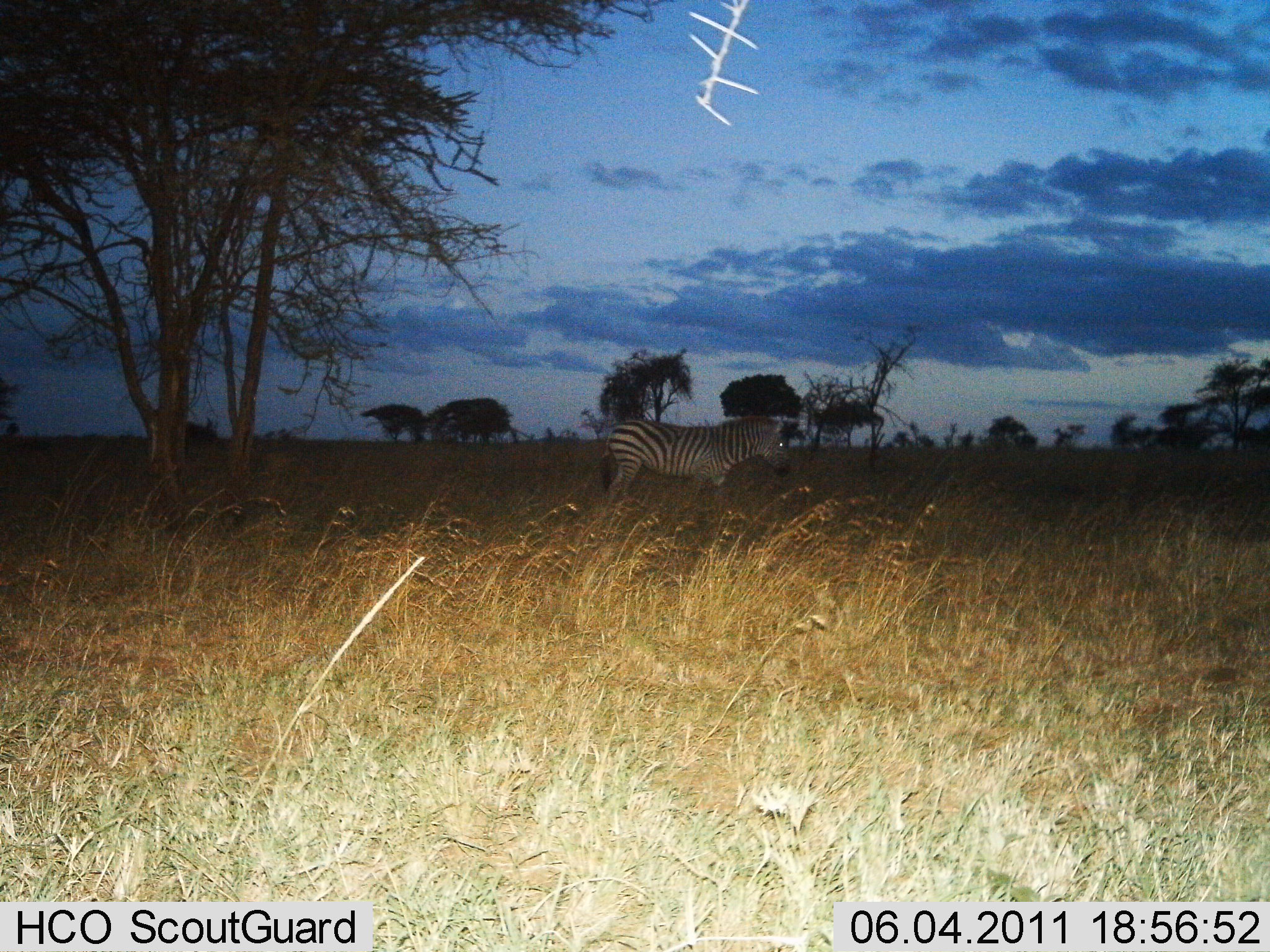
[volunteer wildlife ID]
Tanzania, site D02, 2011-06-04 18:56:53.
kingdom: Animalia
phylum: Chordata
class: Mammalia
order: Perissodactyla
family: Equidae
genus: Equus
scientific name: Equus quagga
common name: plains zebra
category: zebra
Zebra (plains zebra) (Equus quagga), count 1. Behavior (volunteer vote fractions): standing 100%, resting 0%, moving 0%, interacting 0%. Young present (vote fraction): 0%. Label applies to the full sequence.